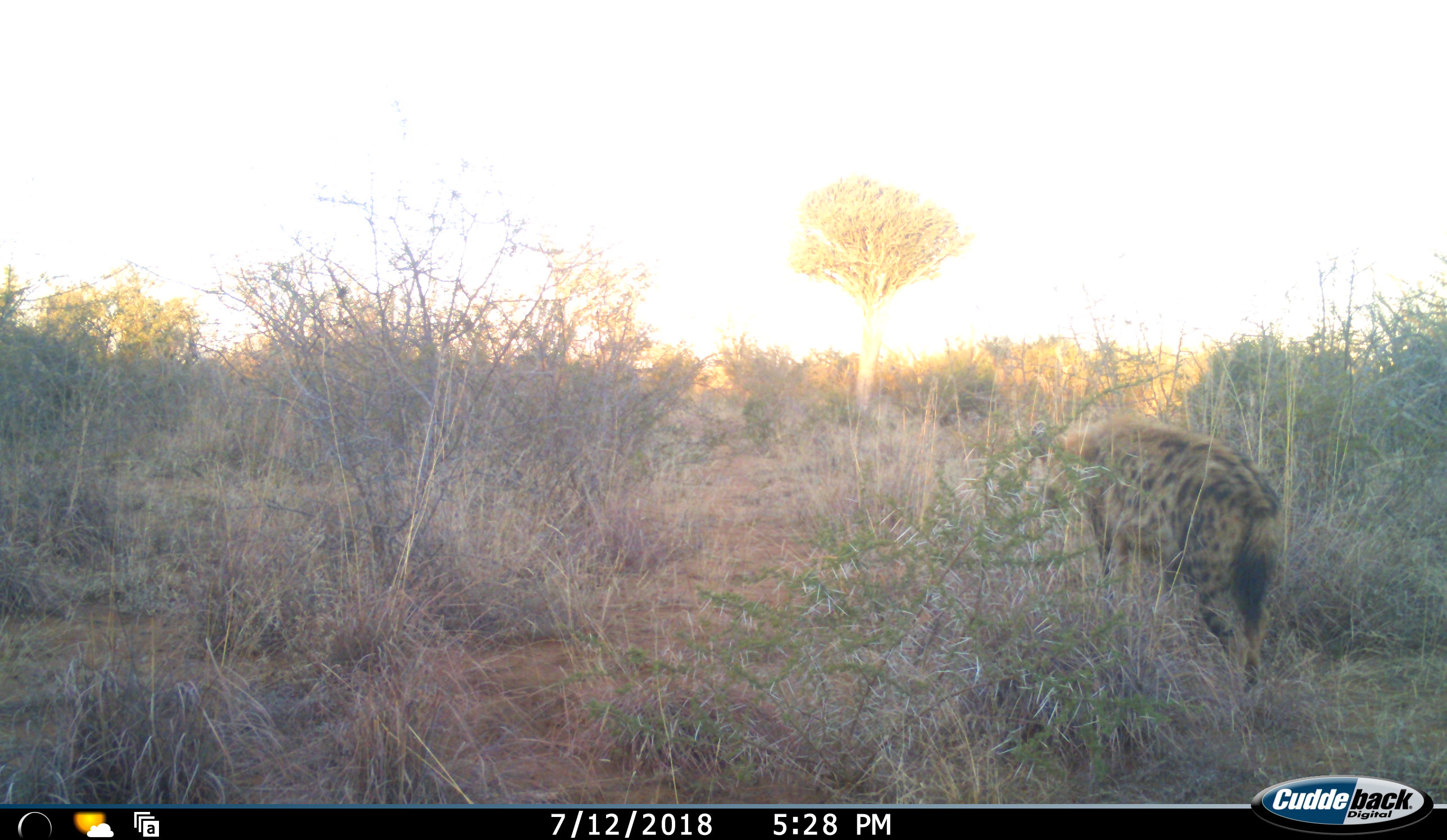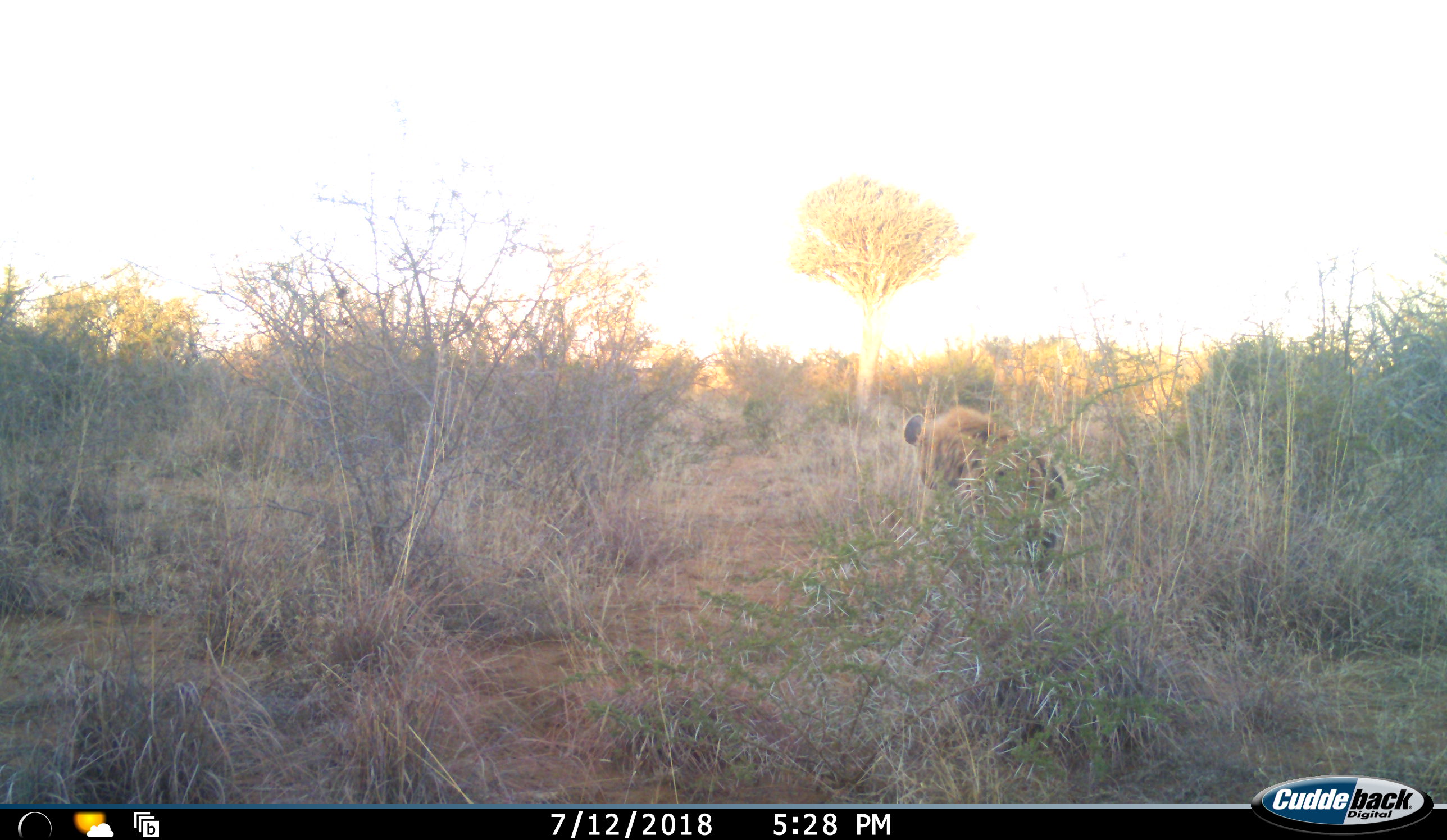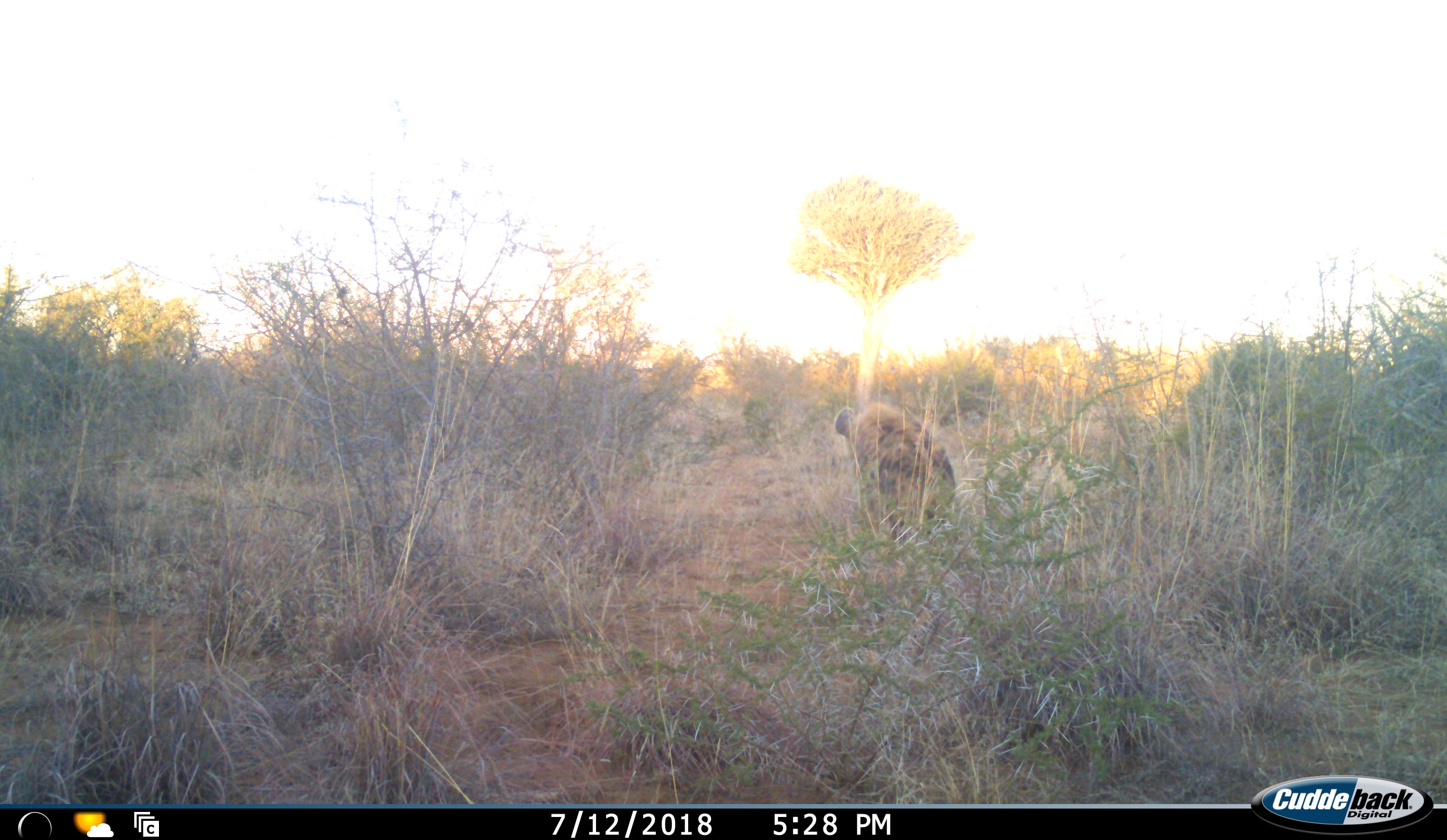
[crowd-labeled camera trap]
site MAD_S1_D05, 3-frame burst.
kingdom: Animalia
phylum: Chordata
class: Mammalia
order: Carnivora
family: Hyaenidae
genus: Crocuta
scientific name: Crocuta crocuta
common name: spotted hyena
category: hyenaspotted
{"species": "hyenaspotted (spotted hyena) (Crocuta crocuta)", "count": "1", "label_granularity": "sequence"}